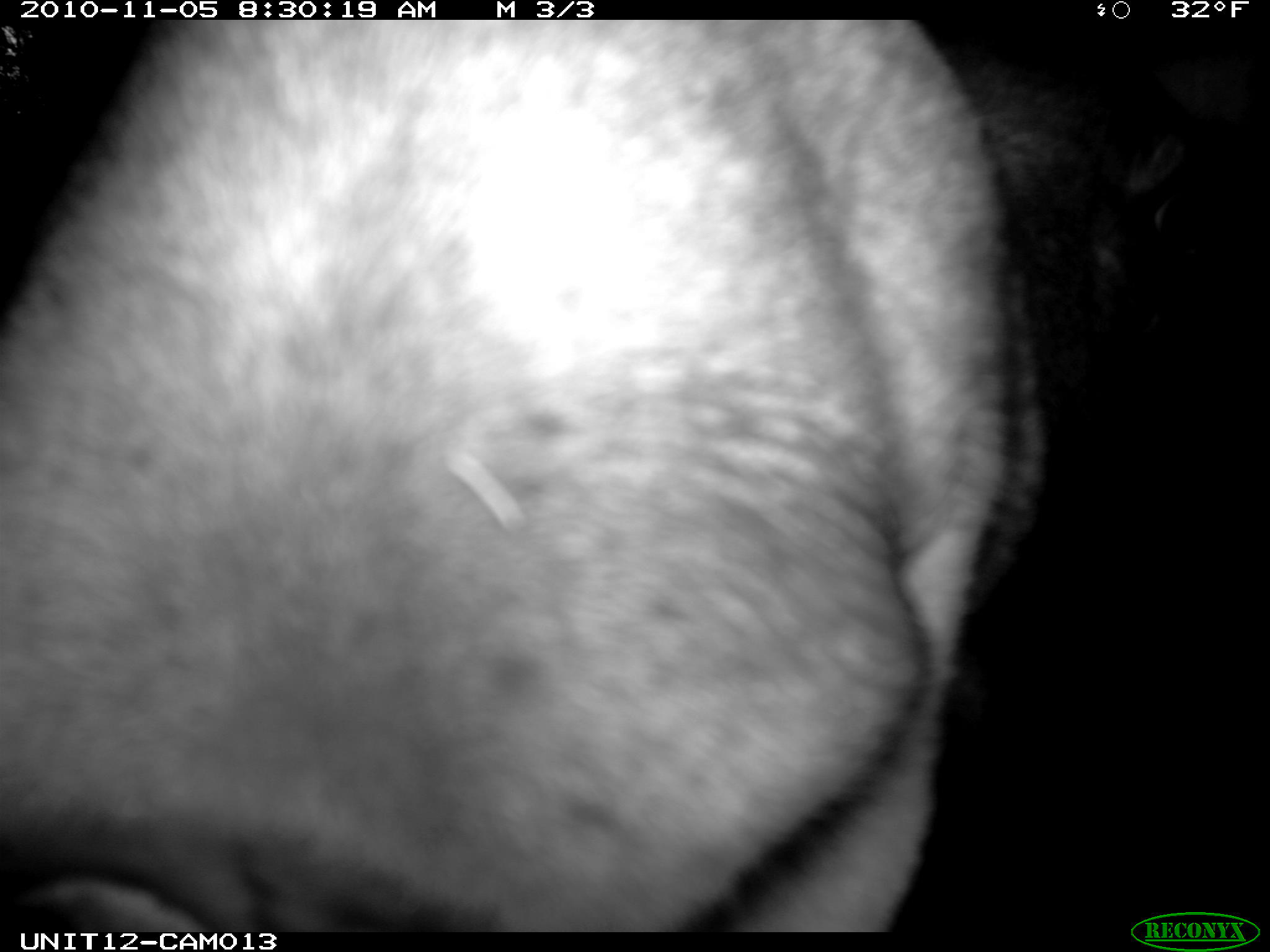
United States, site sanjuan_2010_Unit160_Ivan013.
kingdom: Animalia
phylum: Chordata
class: Mammalia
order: Artiodactyla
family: Cervidae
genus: Alces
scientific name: Alces alces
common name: moose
Alces alces (moose).